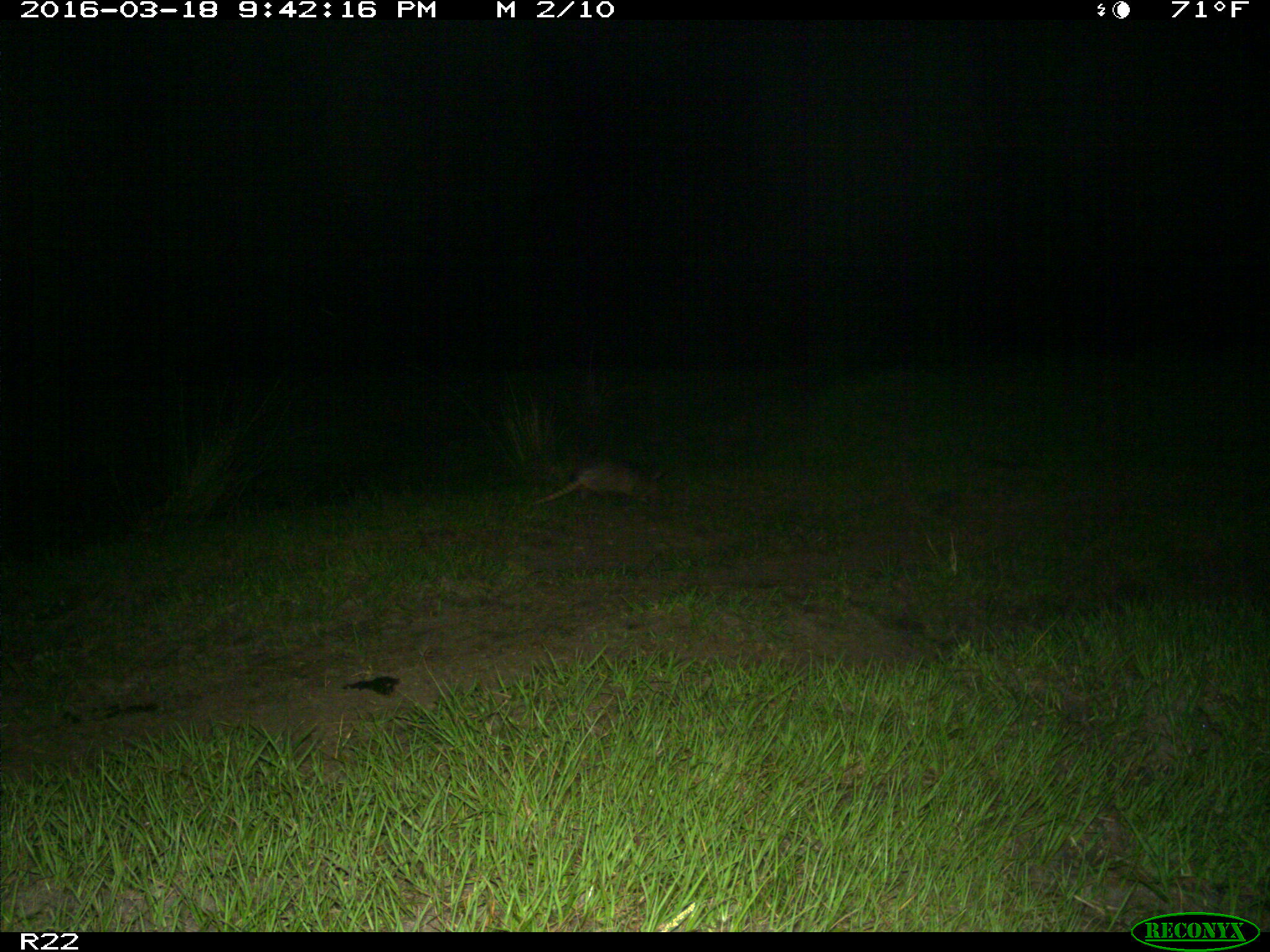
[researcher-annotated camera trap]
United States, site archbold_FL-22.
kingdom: Animalia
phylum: Chordata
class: Mammalia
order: Cingulata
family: Dasypodidae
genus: Dasypus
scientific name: Dasypus novemcinctus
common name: nine-banded armadillo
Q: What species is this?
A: Dasypus novemcinctus (nine-banded armadillo).